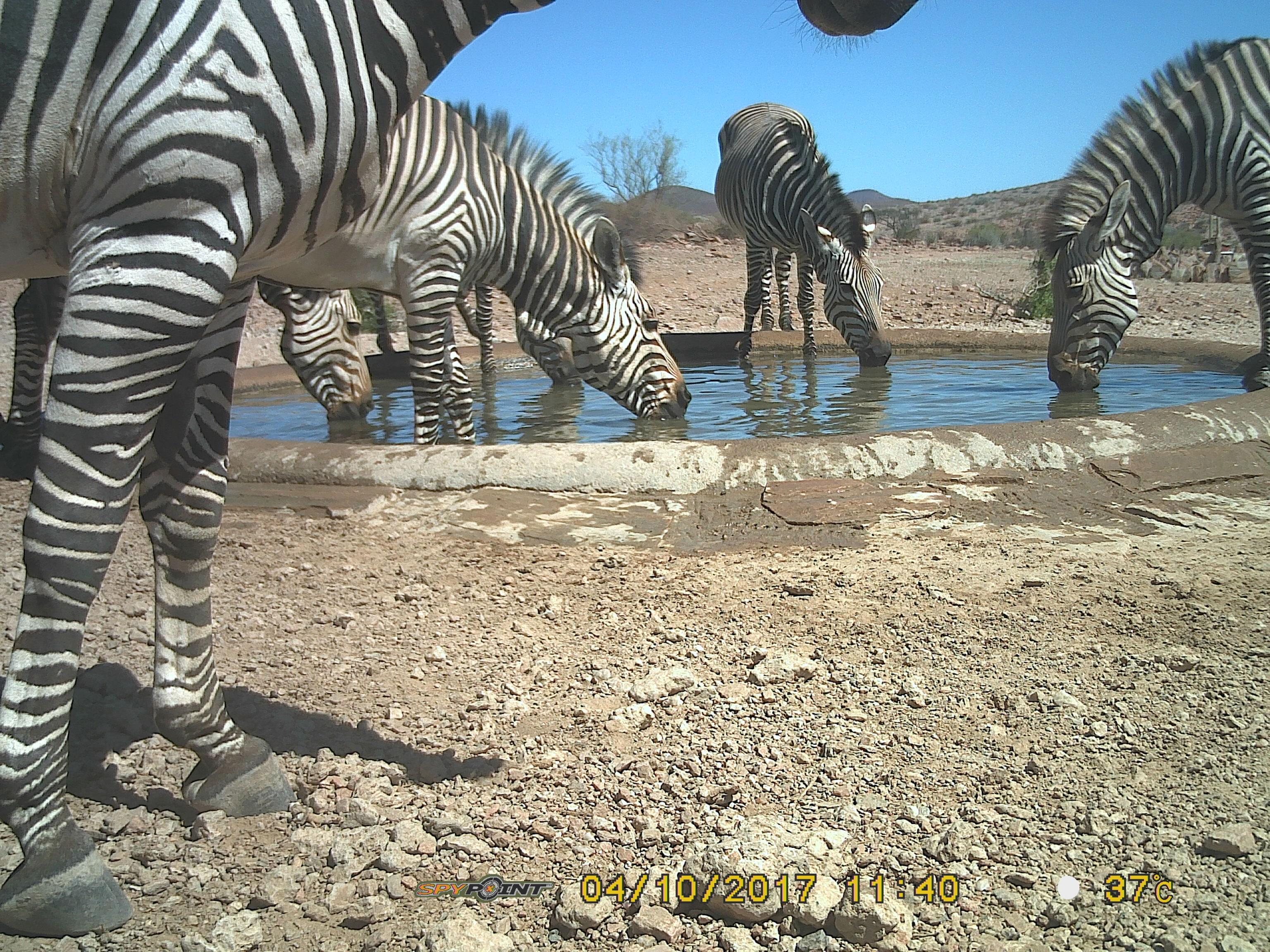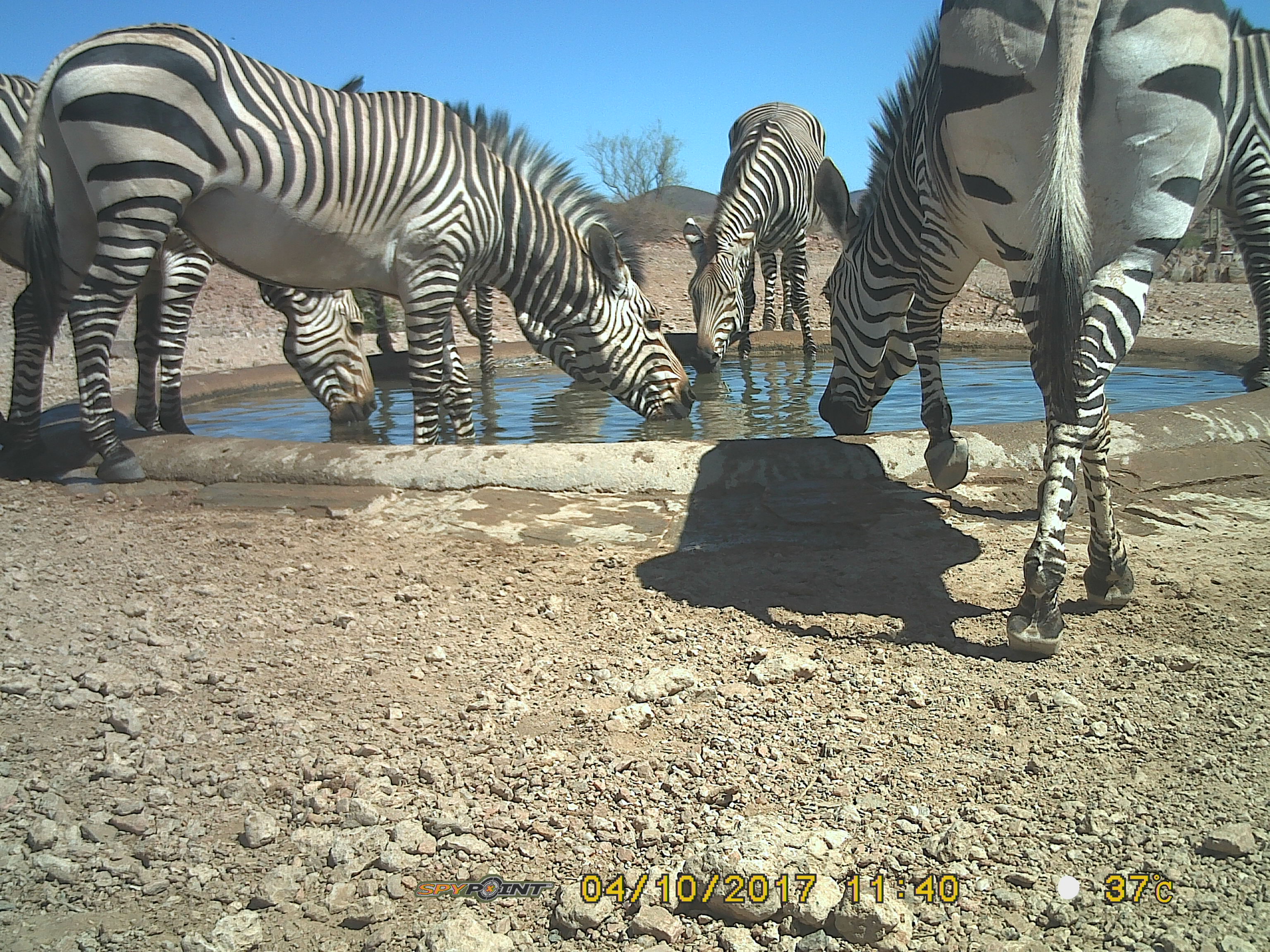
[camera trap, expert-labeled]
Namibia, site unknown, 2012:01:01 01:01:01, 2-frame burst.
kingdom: Animalia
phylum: Chordata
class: Mammalia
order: Perissodactyla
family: Equidae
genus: Equus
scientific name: Equus zebra hartmannae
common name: hartmann's mountain zebra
Equus zebra hartmannae (hartmann's mountain zebra).